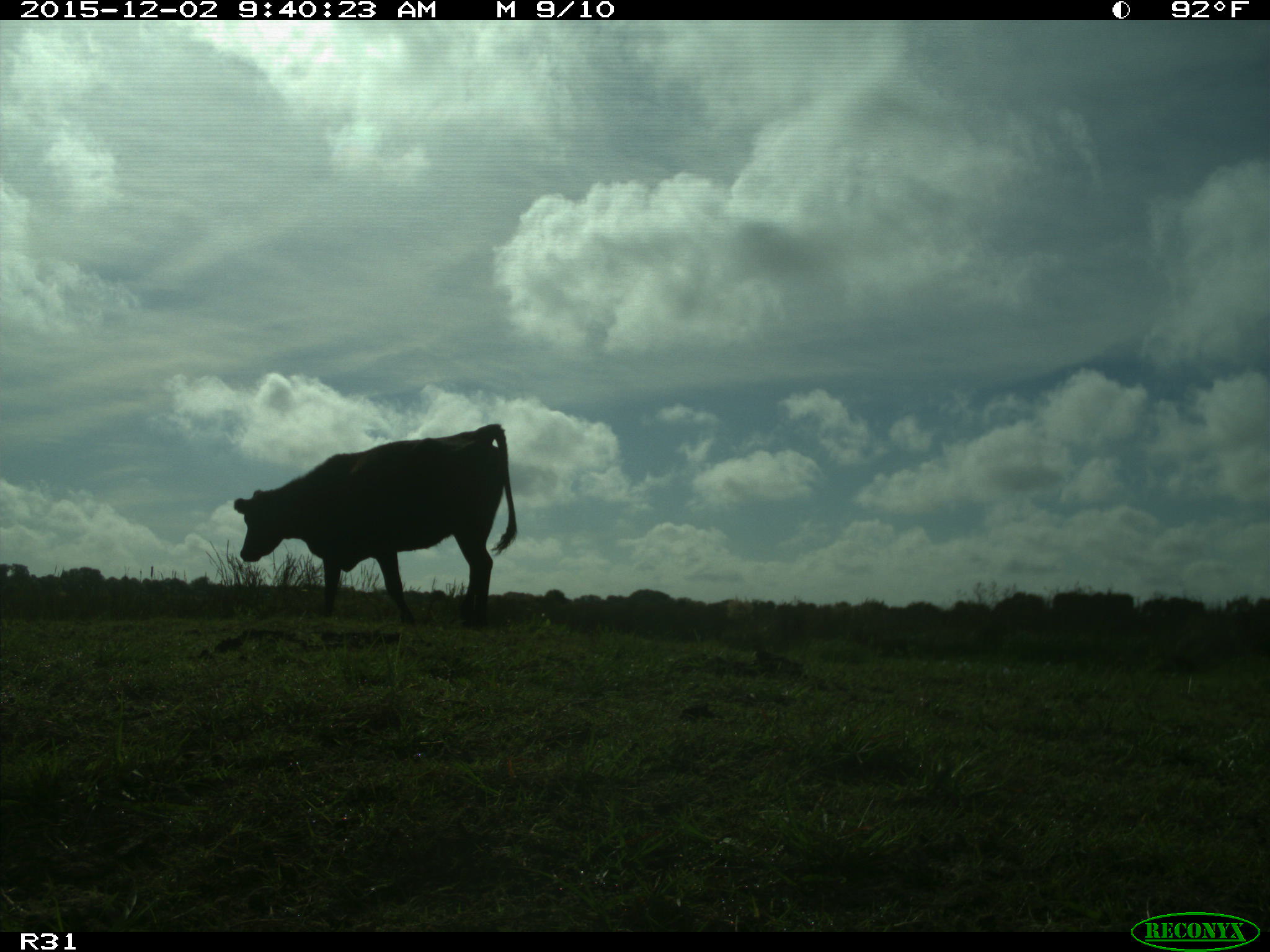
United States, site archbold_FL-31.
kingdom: Animalia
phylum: Chordata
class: Mammalia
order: Artiodactyla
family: Bovidae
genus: Bos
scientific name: Bos taurus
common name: domestic cow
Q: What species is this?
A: Bos taurus (domestic cow).